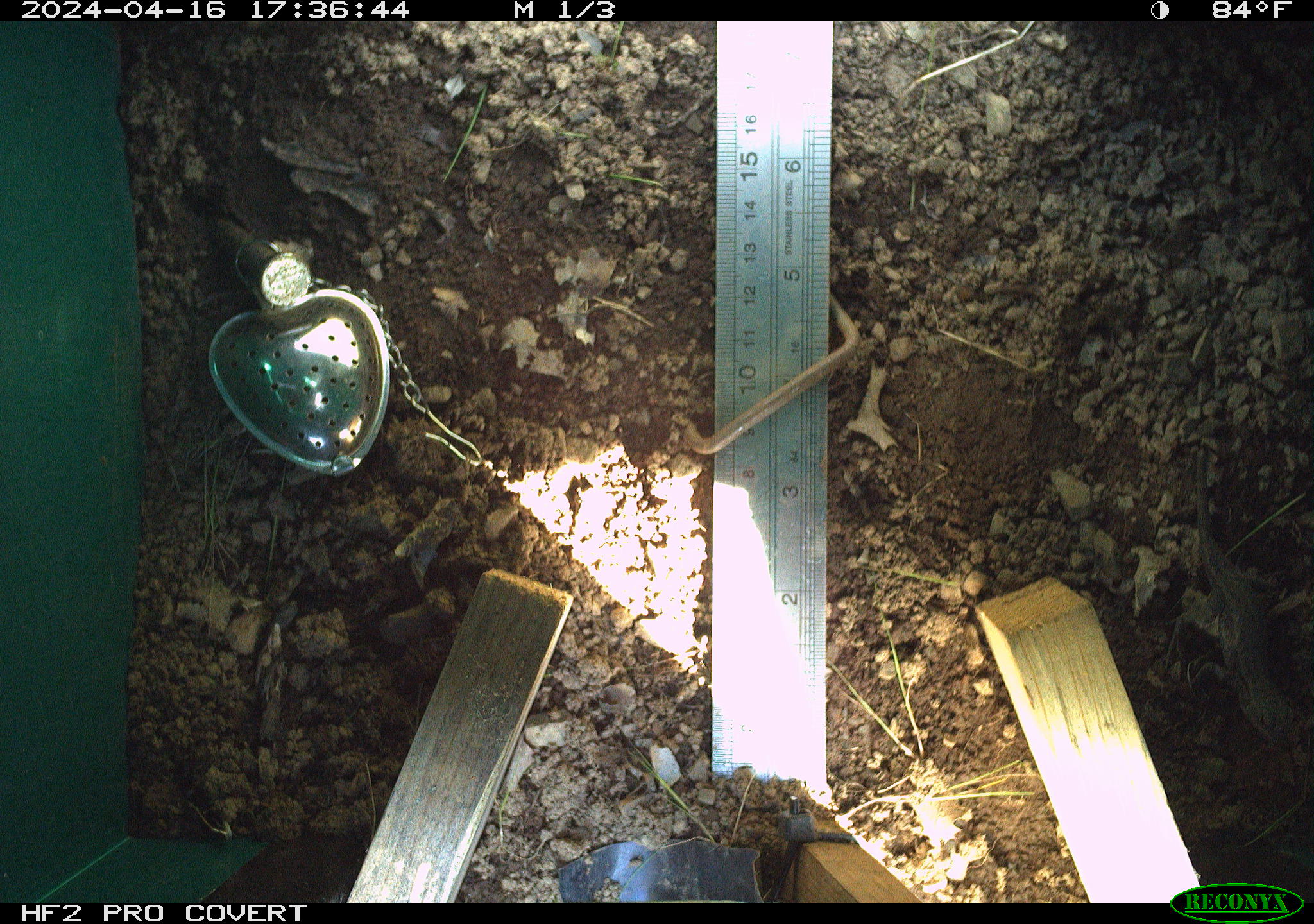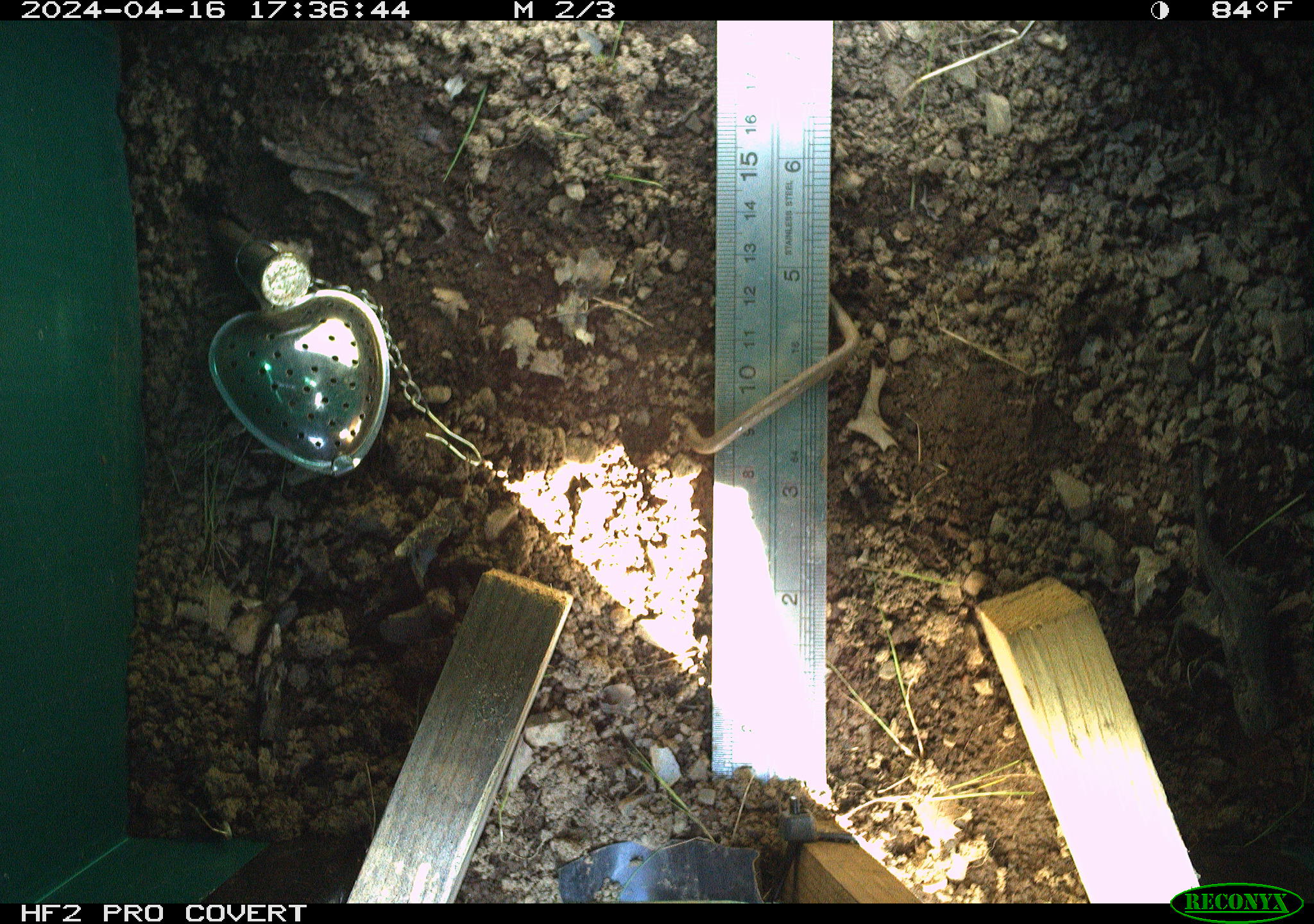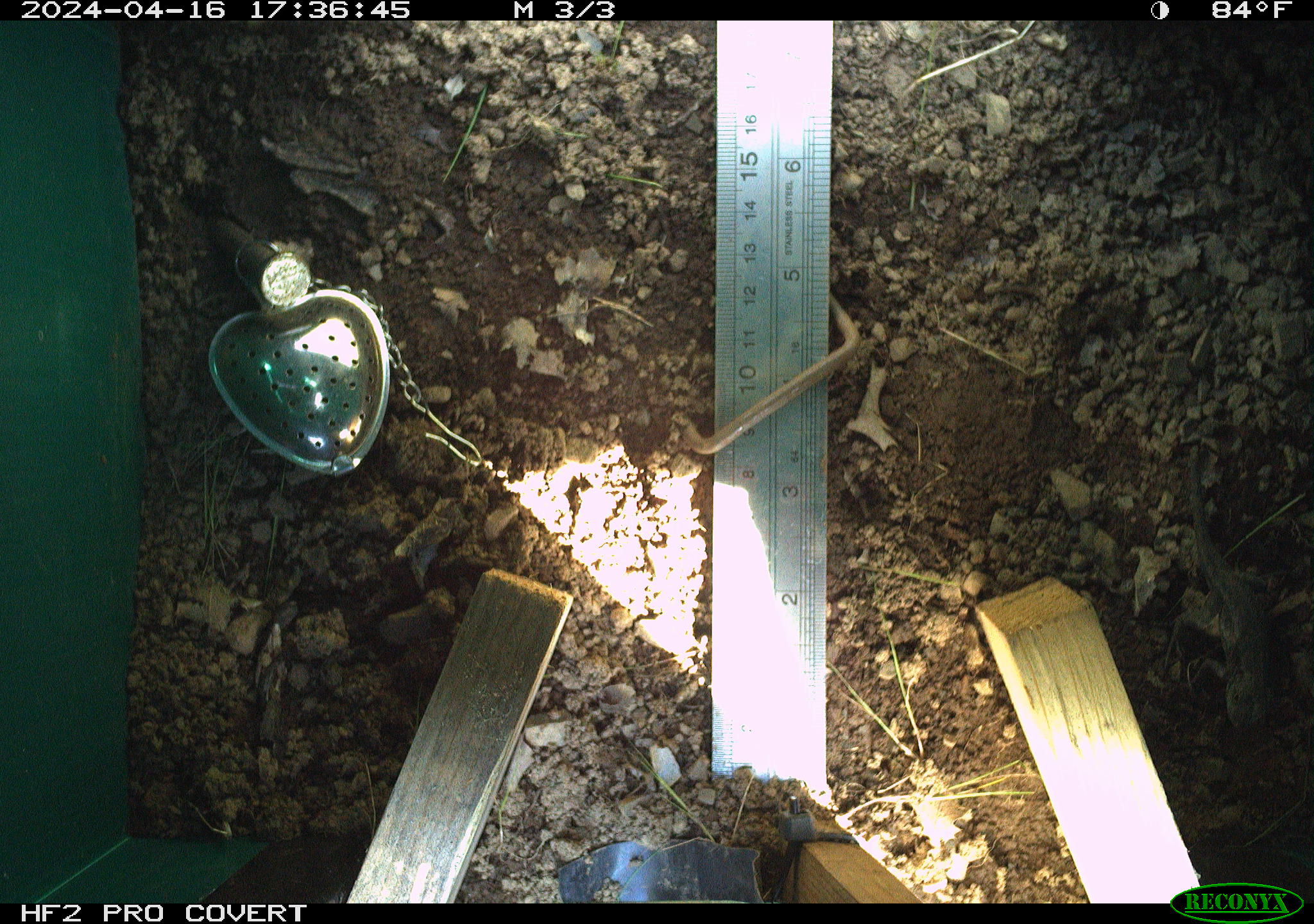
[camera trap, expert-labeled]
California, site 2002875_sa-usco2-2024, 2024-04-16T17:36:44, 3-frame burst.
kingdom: Animalia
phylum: Chordata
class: Reptilia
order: Squamata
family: Phrynosomatidae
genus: Sceloporus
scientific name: Sceloporus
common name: spiny lizards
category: sceloporus species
Sceloporus species (spiny lizards) (Sceloporus).